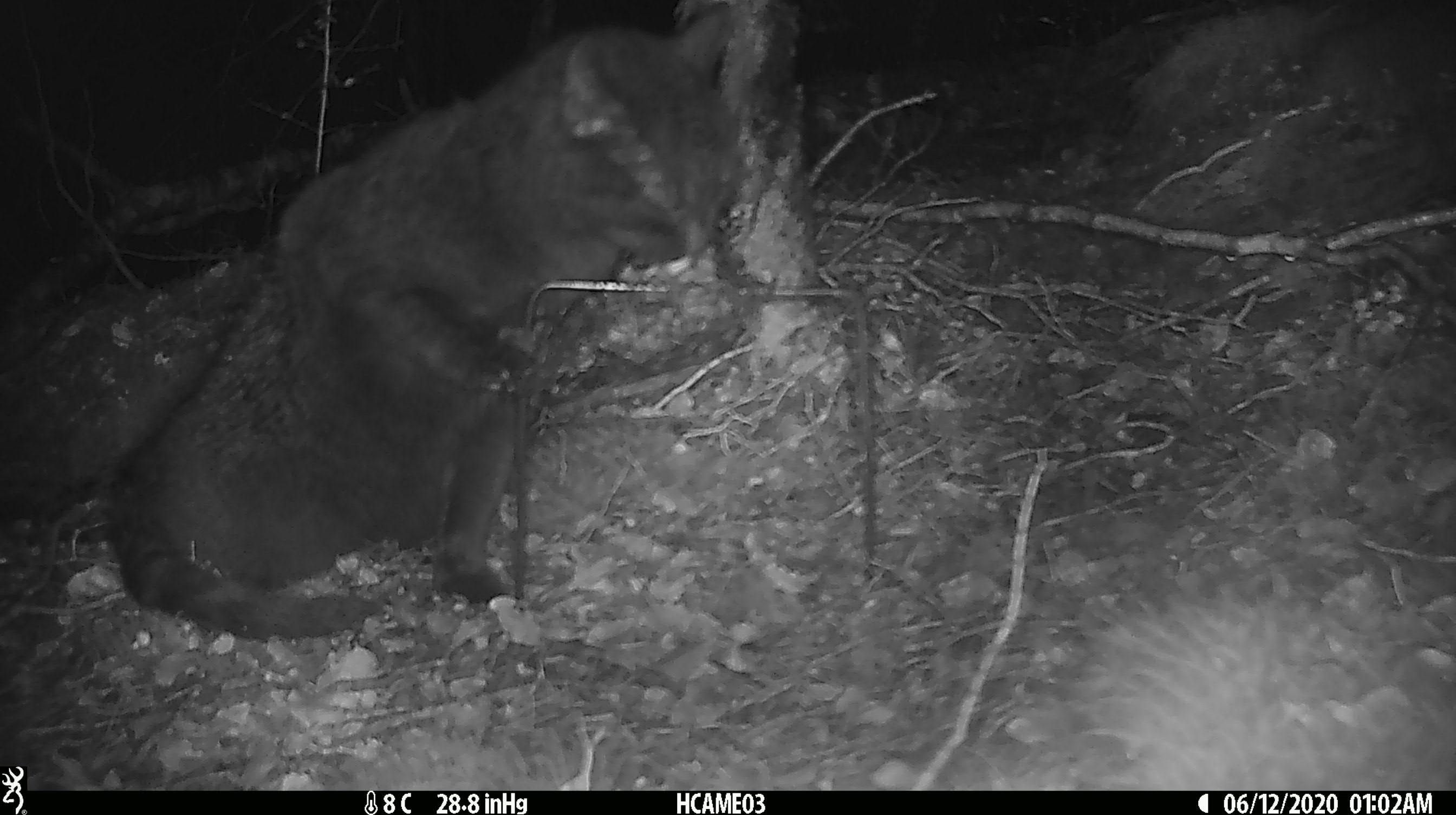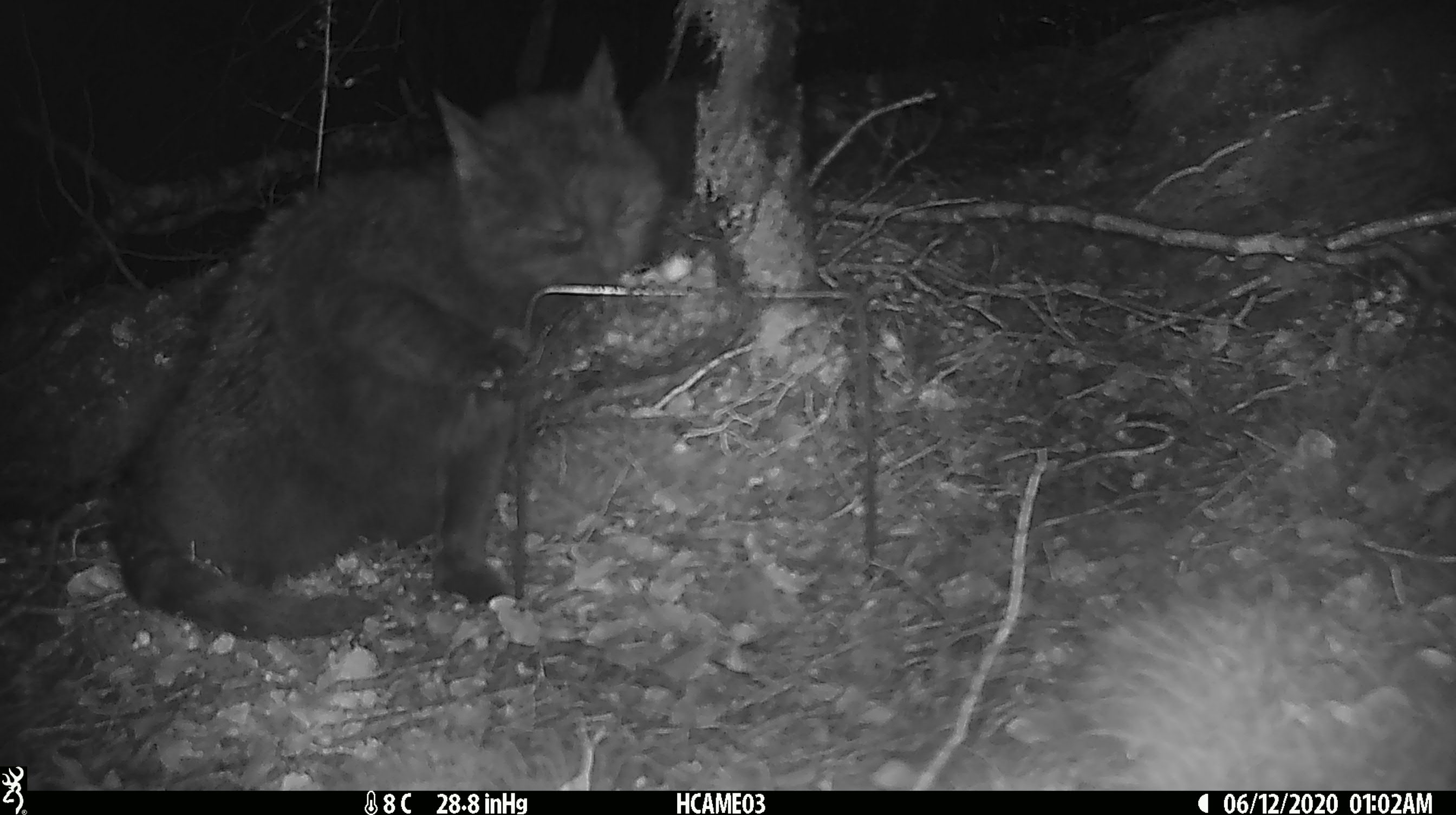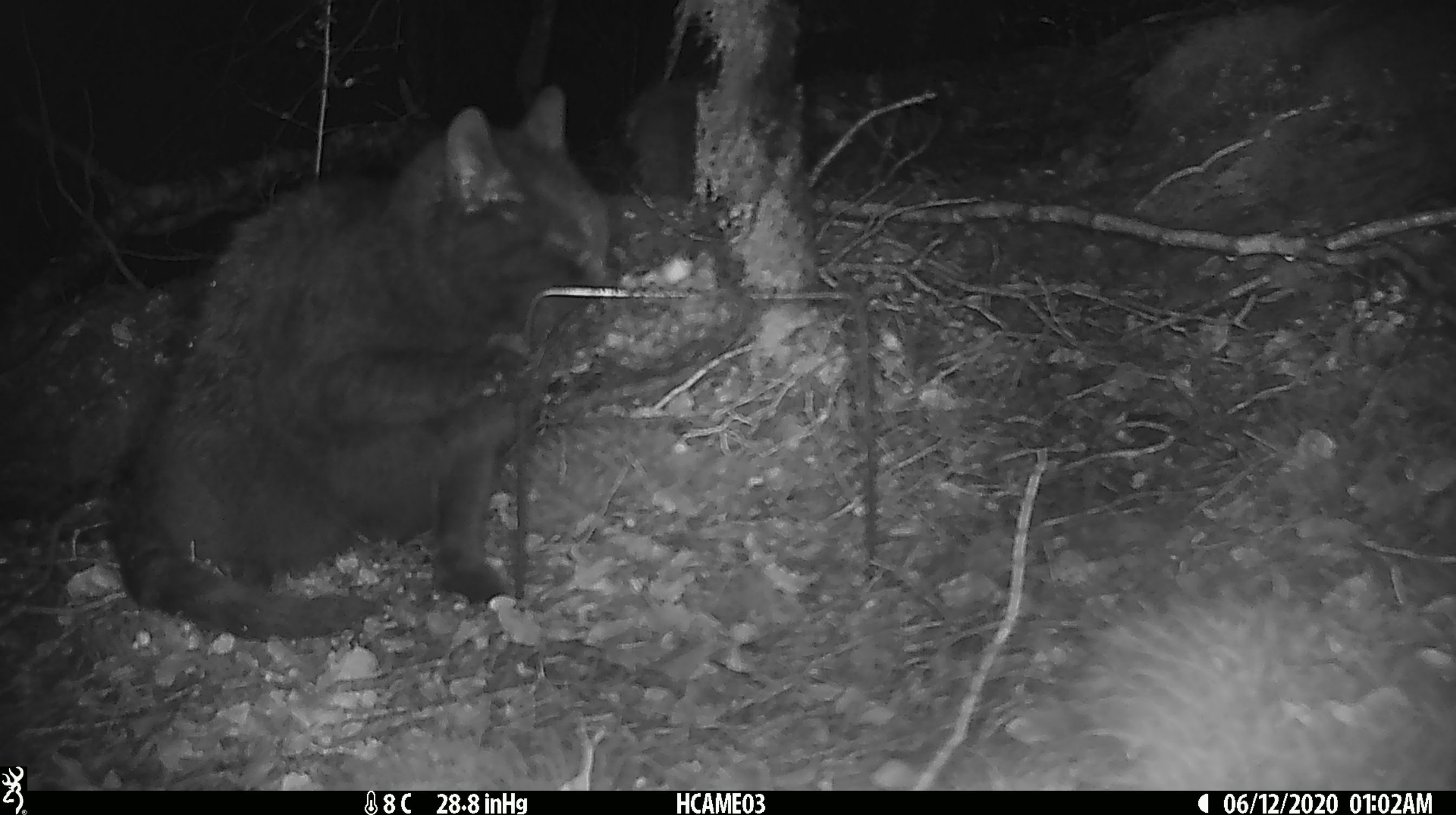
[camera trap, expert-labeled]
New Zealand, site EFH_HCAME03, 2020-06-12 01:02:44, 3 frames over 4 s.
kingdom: Animalia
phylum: Chordata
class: Mammalia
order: Carnivora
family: Felidae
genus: Felis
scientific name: Felis catus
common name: domestic cat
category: cat